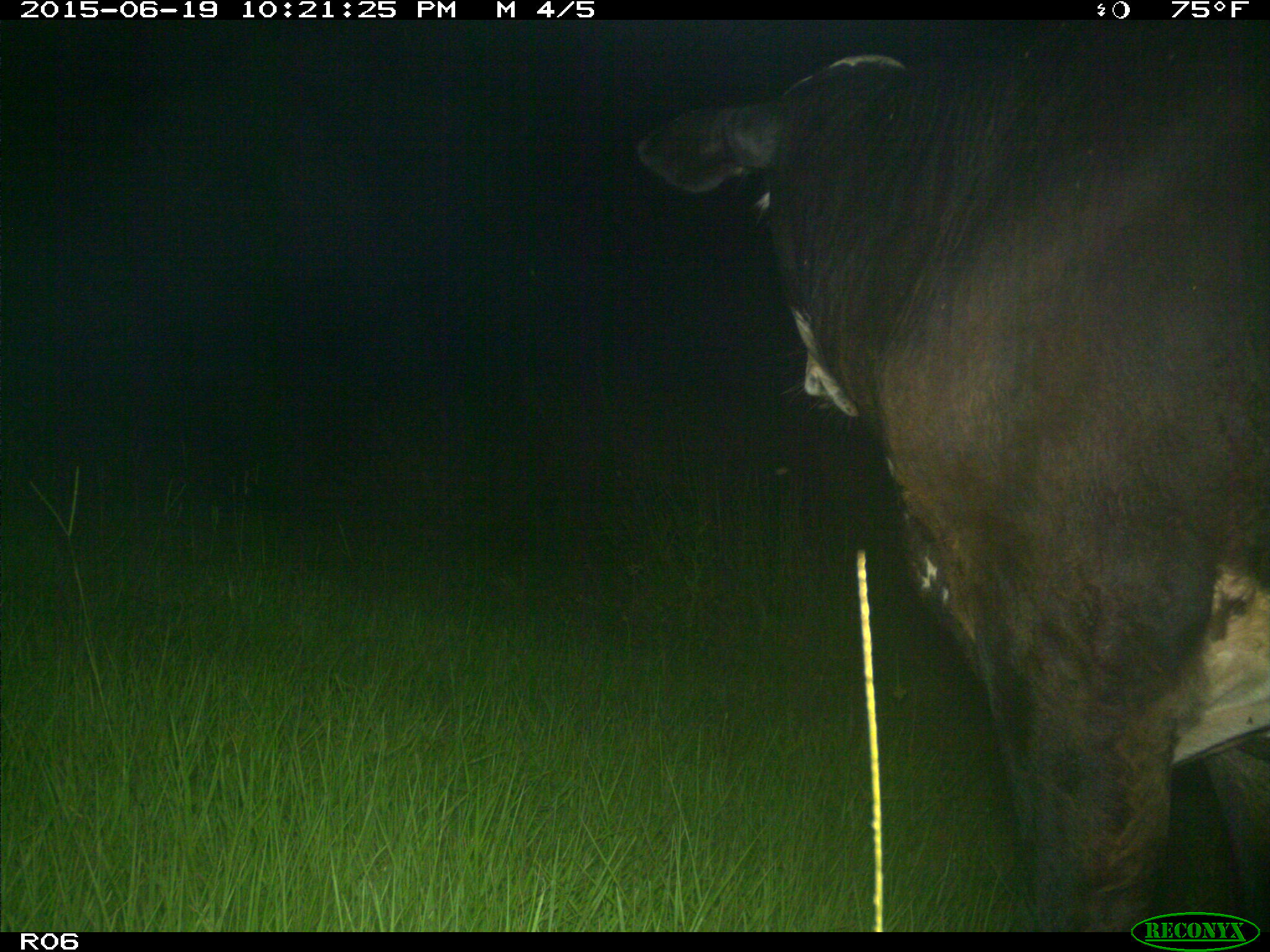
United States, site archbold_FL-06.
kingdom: Animalia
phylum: Chordata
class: Mammalia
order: Artiodactyla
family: Bovidae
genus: Bos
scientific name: Bos taurus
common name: domestic cow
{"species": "Bos taurus (domestic cow)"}